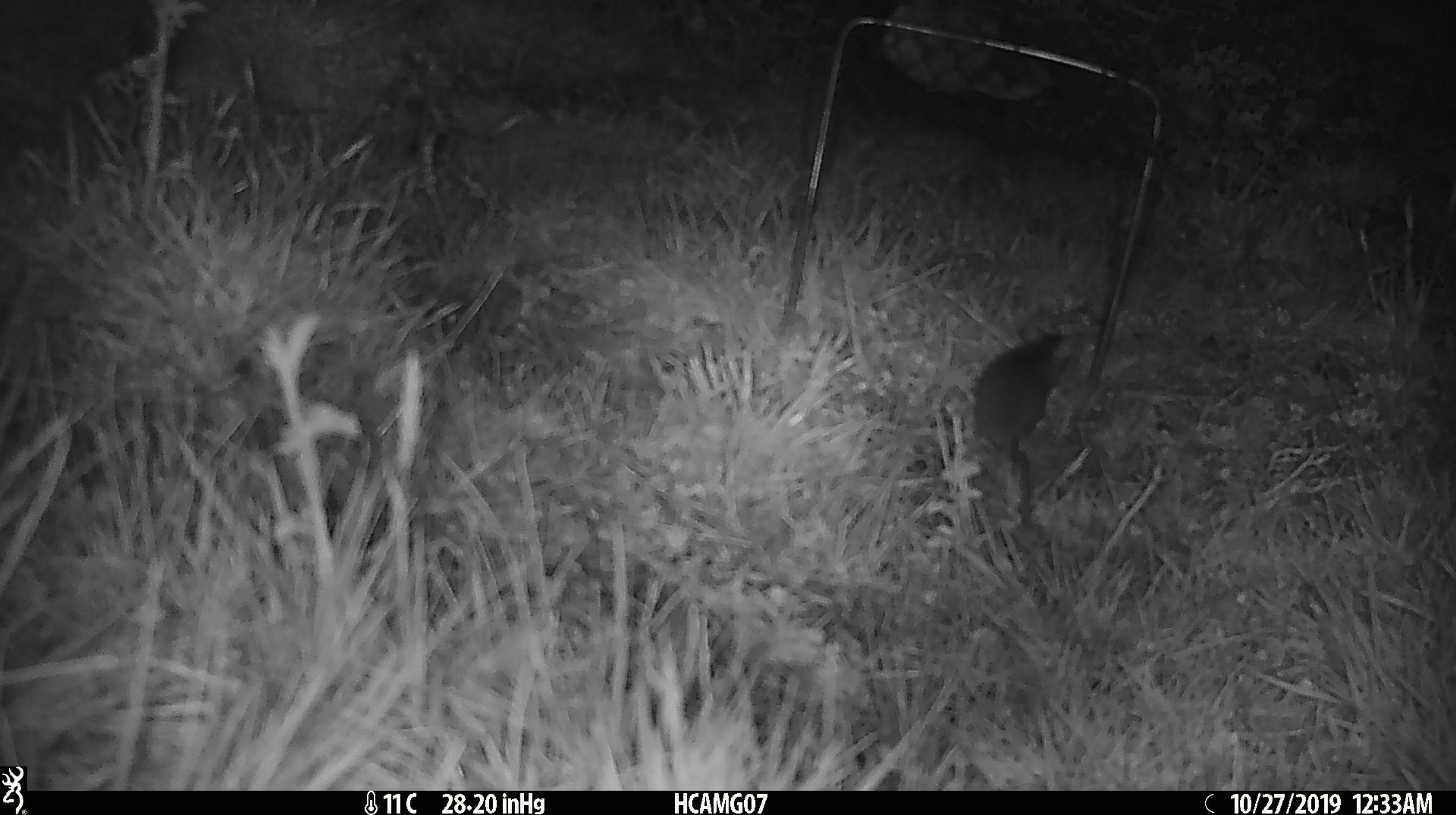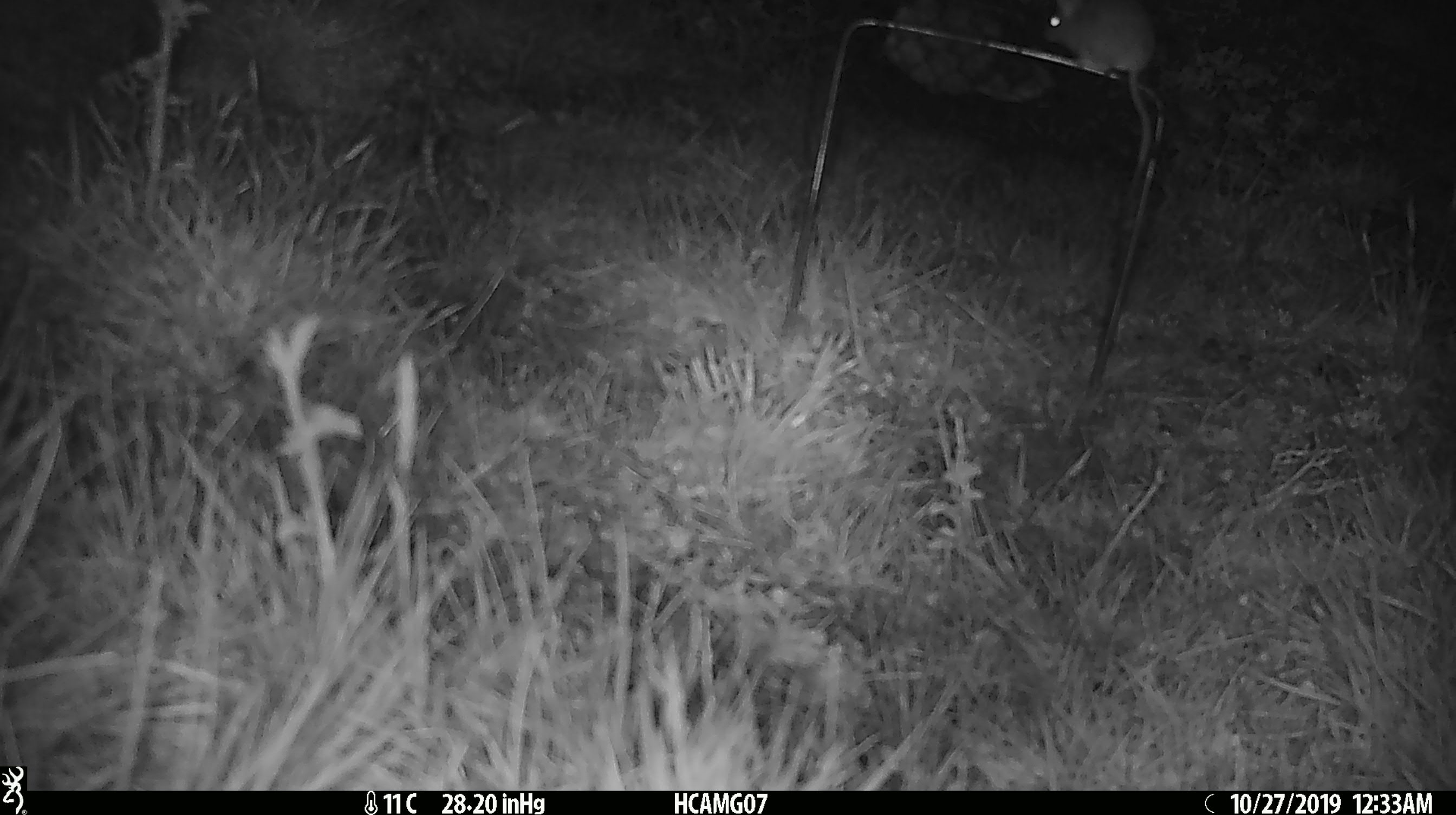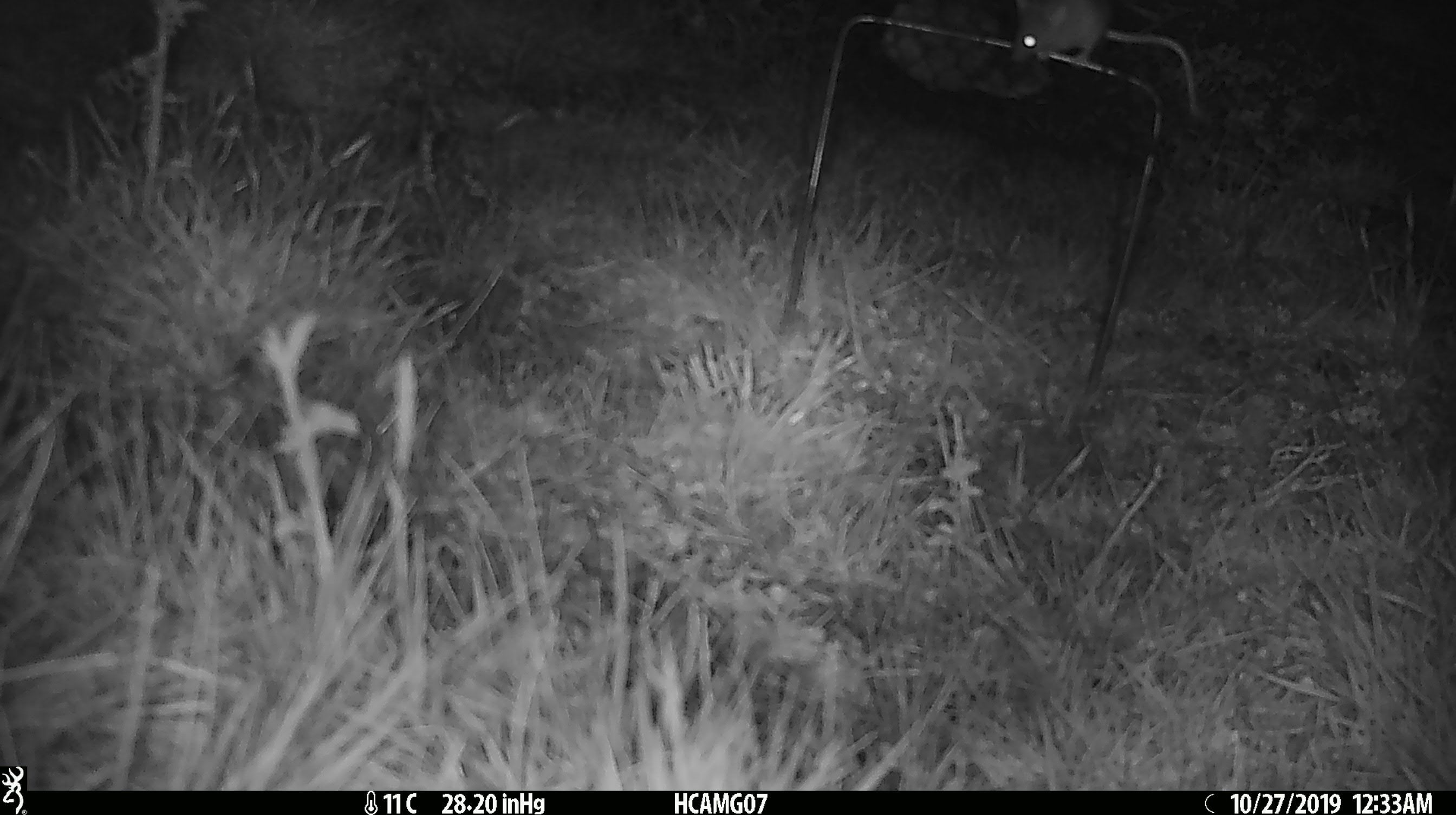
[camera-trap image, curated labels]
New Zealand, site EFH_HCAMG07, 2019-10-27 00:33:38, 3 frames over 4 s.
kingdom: Animalia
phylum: Chordata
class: Mammalia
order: Rodentia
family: Muridae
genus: Mus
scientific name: Mus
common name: mouse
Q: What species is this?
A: Mouse (Mus).